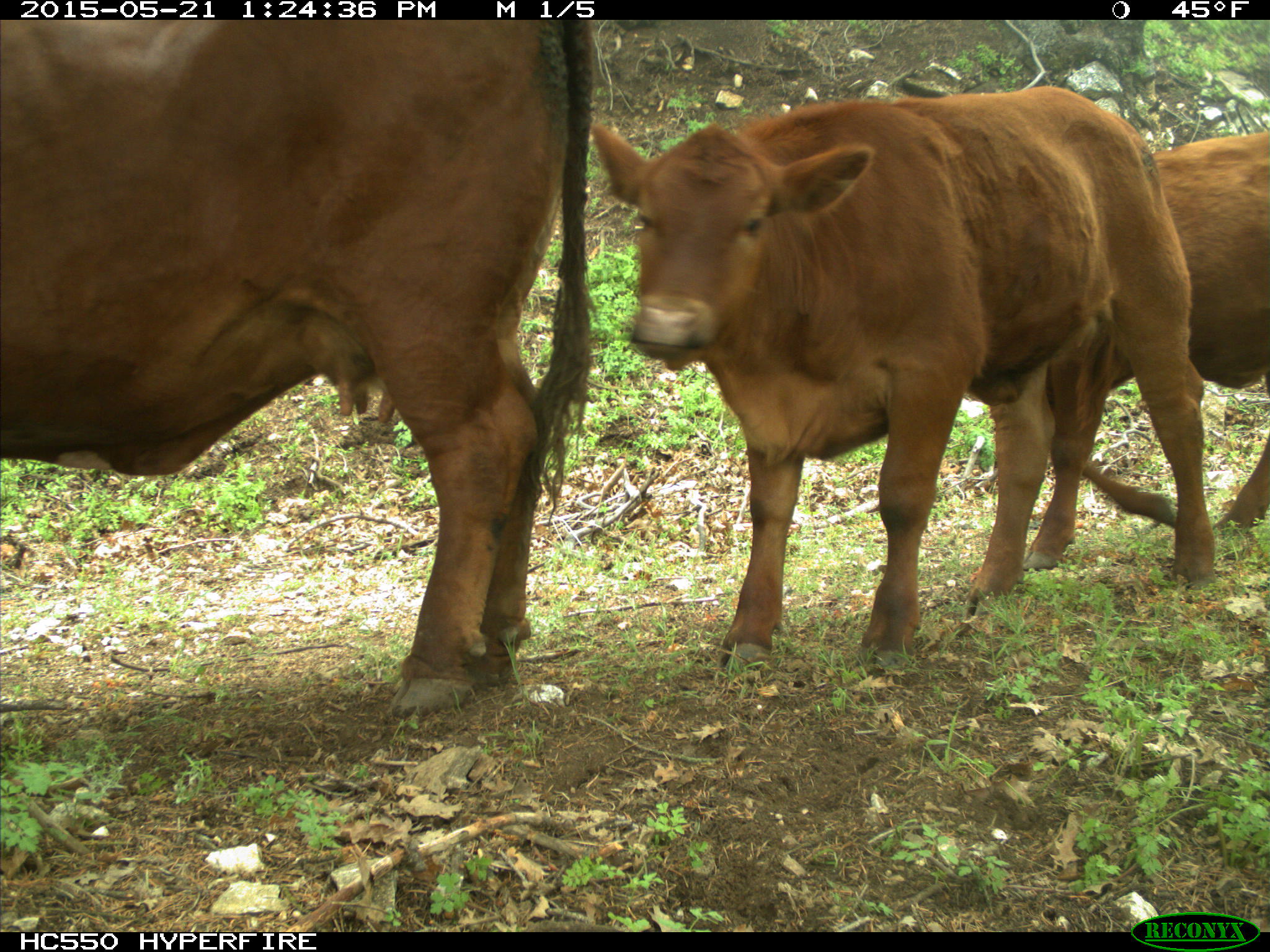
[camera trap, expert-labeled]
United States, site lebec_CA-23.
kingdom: Animalia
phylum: Chordata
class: Mammalia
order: Artiodactyla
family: Bovidae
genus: Bos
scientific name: Bos taurus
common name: domestic cow